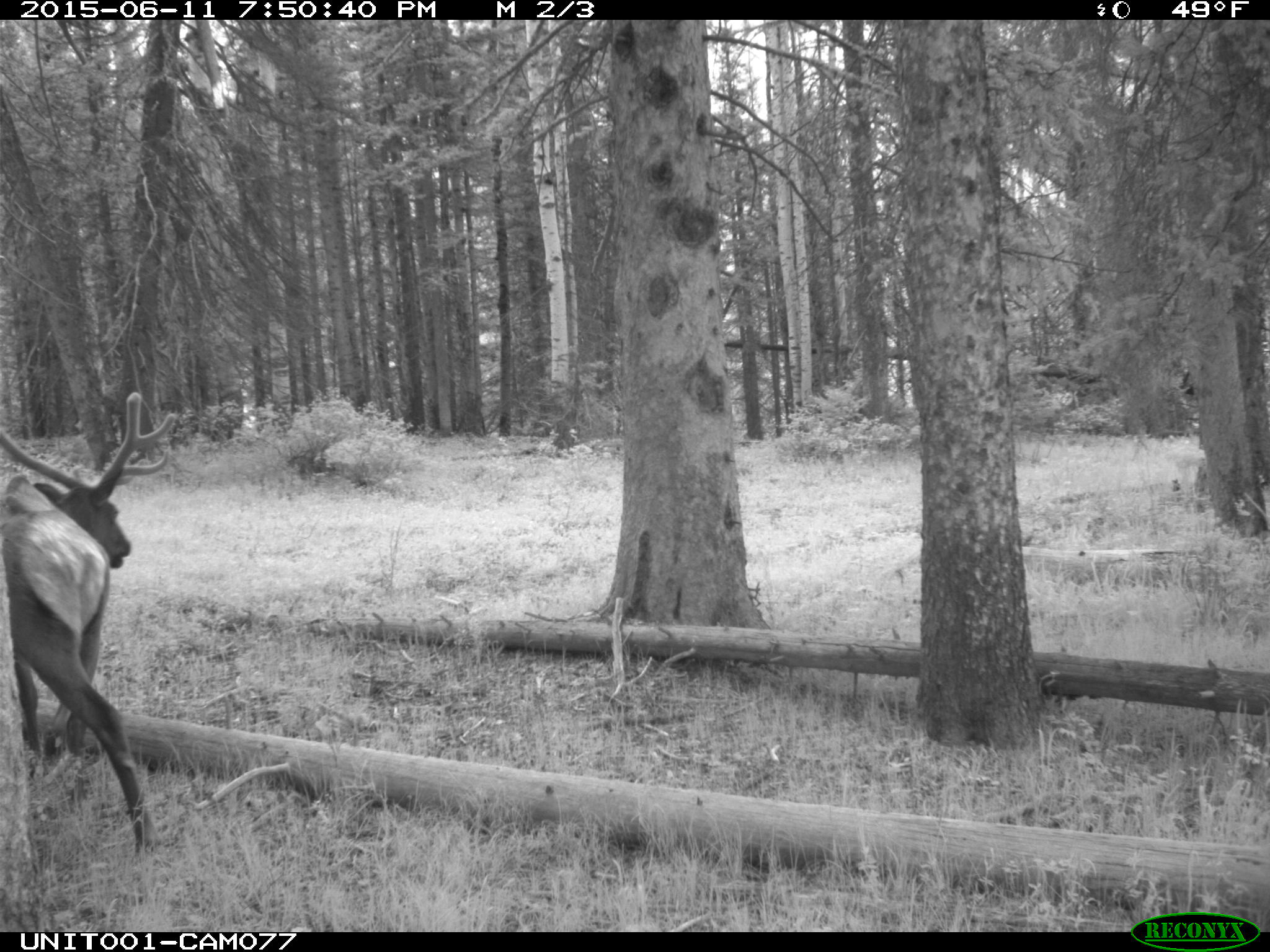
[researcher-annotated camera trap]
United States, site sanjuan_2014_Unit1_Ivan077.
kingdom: Animalia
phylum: Chordata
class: Mammalia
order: Artiodactyla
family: Cervidae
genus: Cervus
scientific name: Cervus elaphus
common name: red deer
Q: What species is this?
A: Cervus elaphus (red deer).